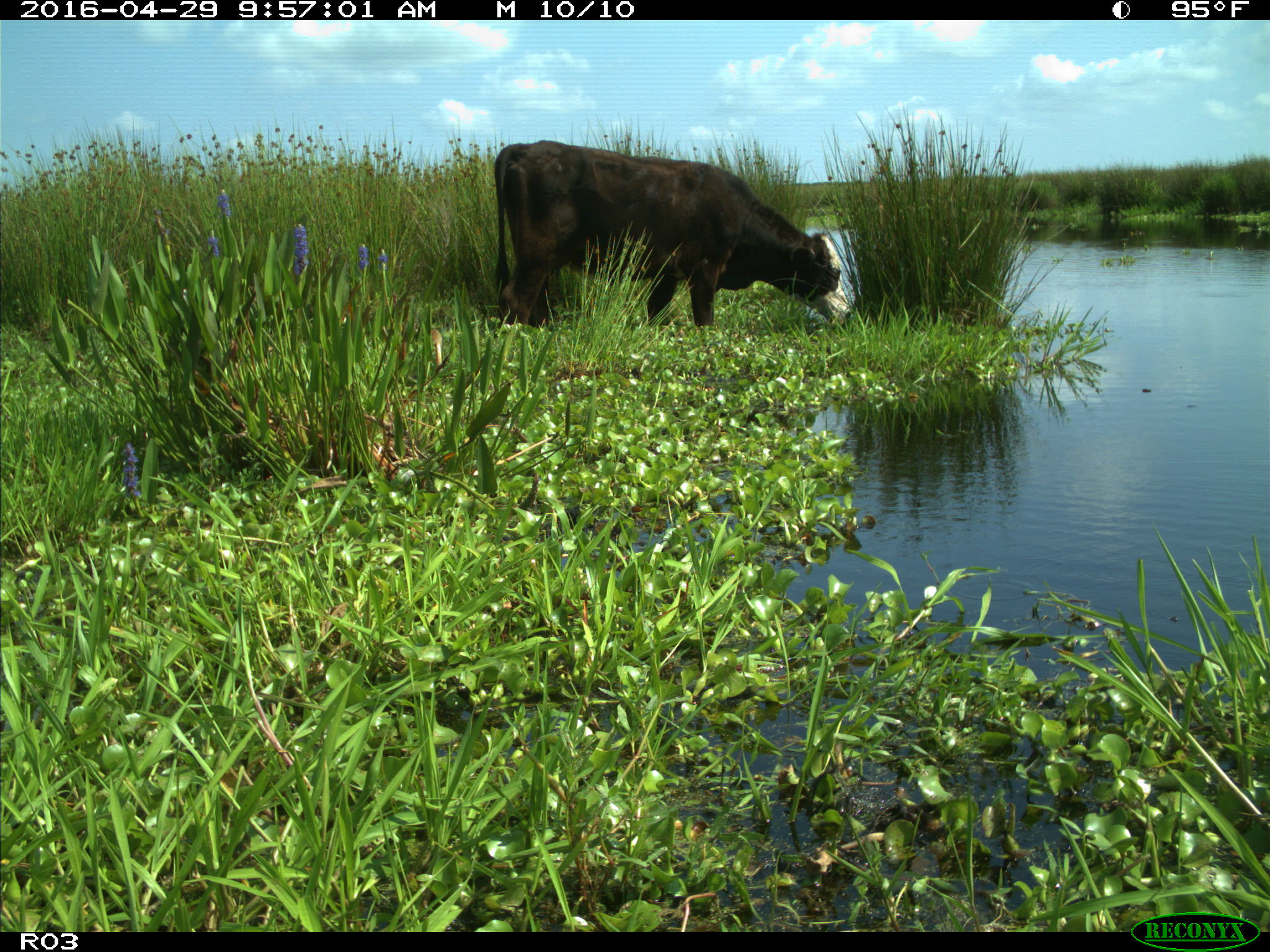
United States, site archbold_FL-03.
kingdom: Animalia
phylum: Chordata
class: Mammalia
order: Artiodactyla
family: Bovidae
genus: Bos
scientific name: Bos taurus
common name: domestic cow